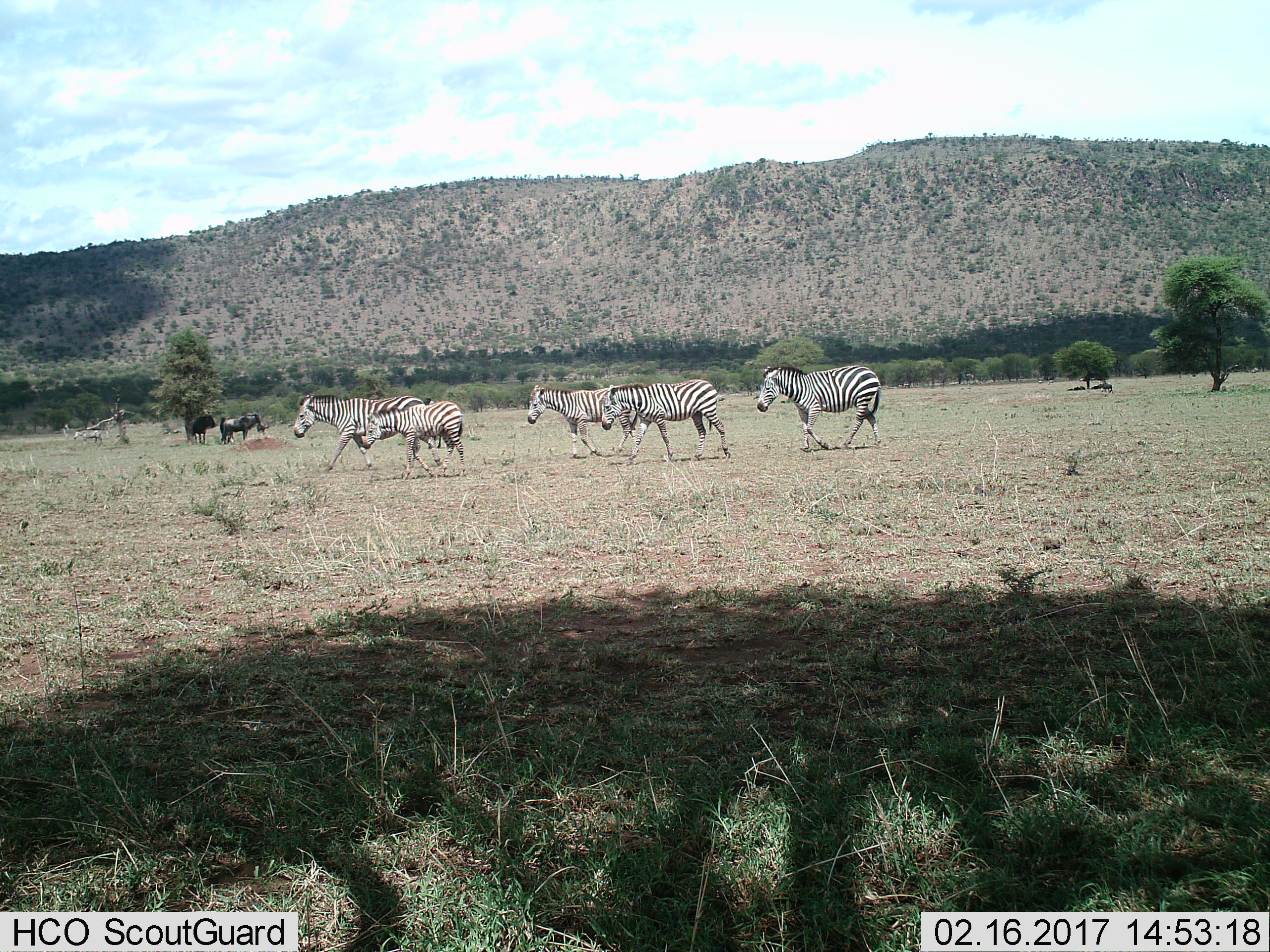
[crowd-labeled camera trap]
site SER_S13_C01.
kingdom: Animalia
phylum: Chordata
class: Mammalia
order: Perissodactyla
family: Equidae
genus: Equus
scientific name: Equus quagga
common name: plains zebra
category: zebraplains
Zebraplains (plains zebra) (Equus quagga), count 5. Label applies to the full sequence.